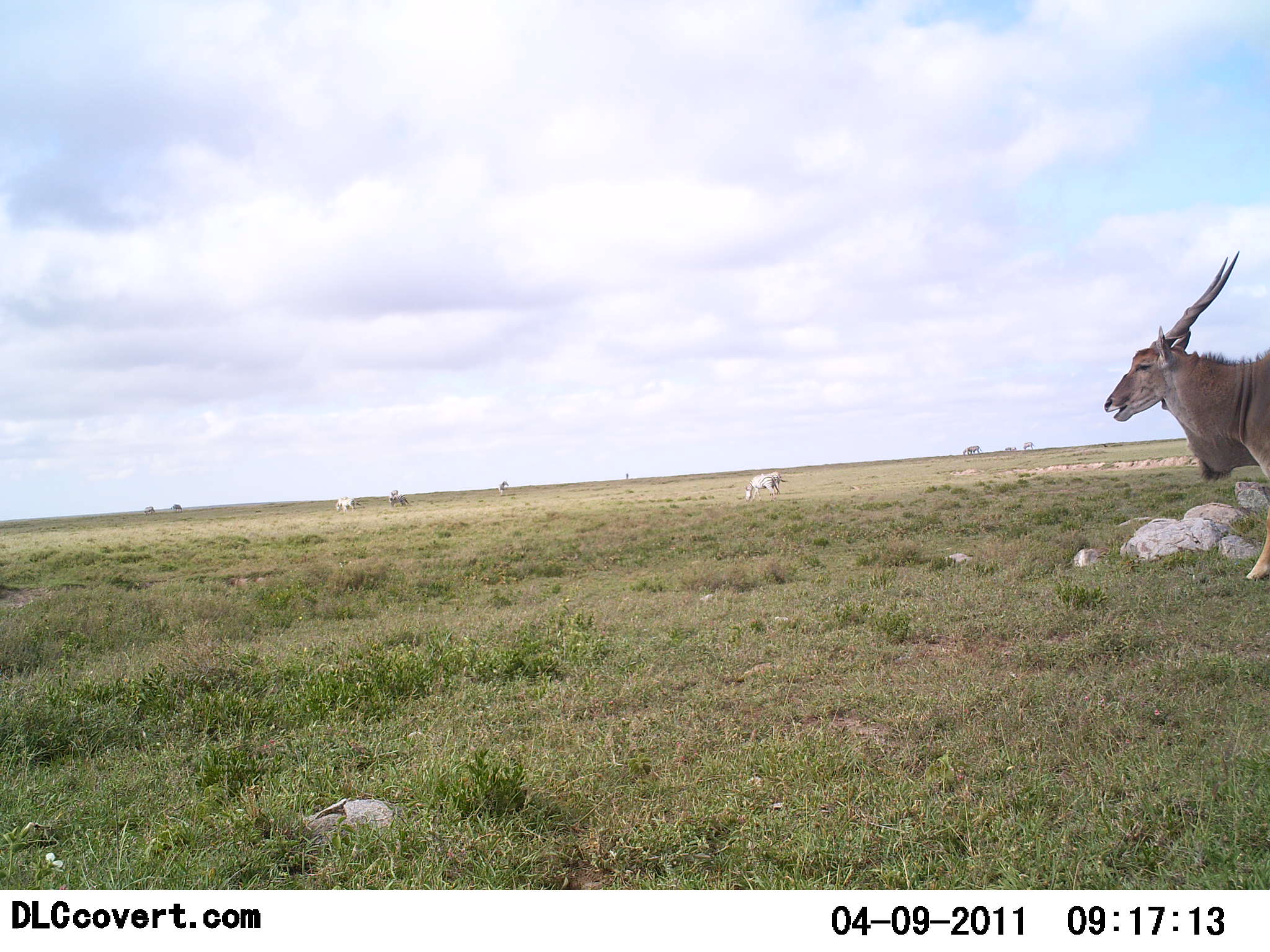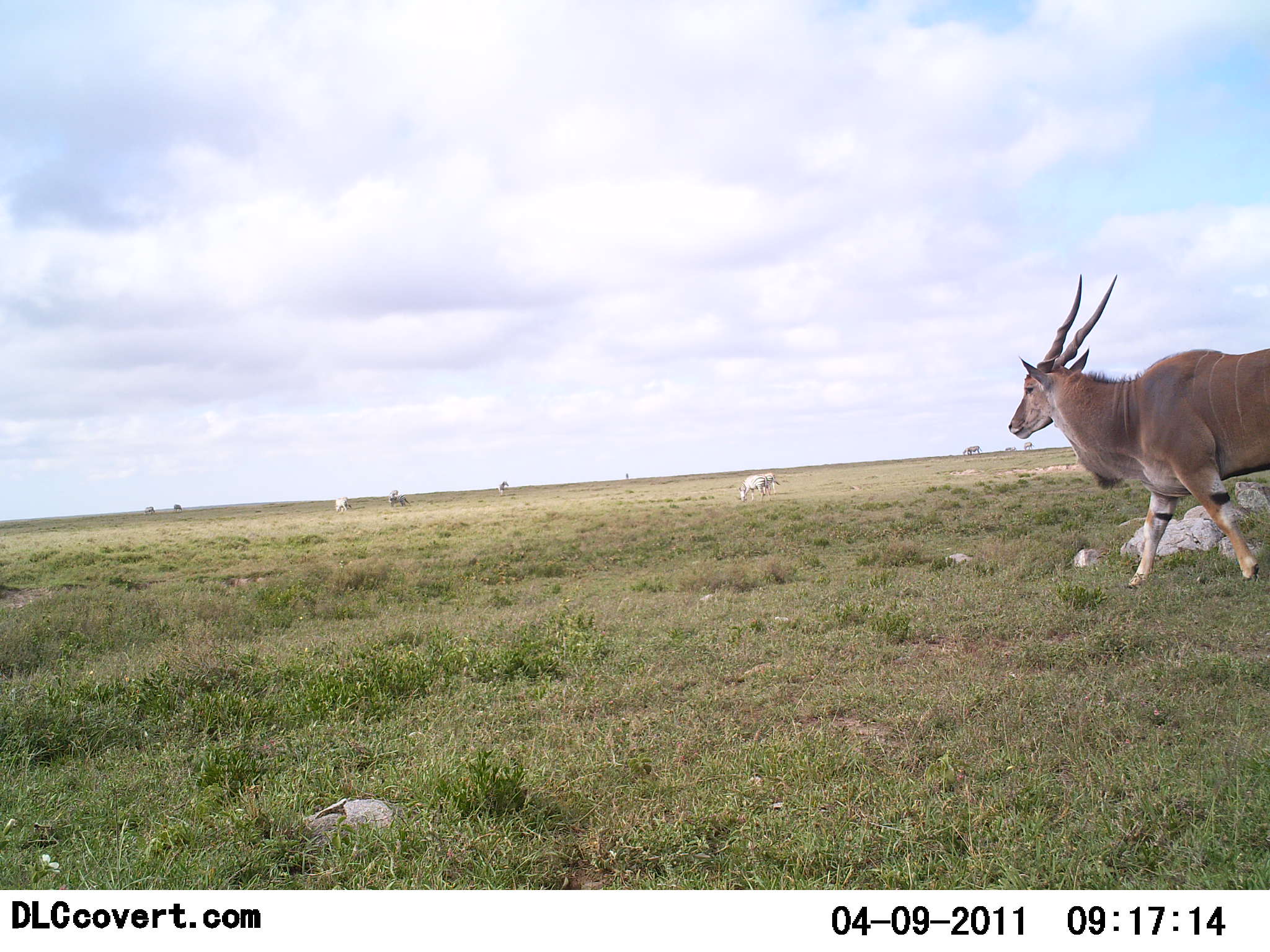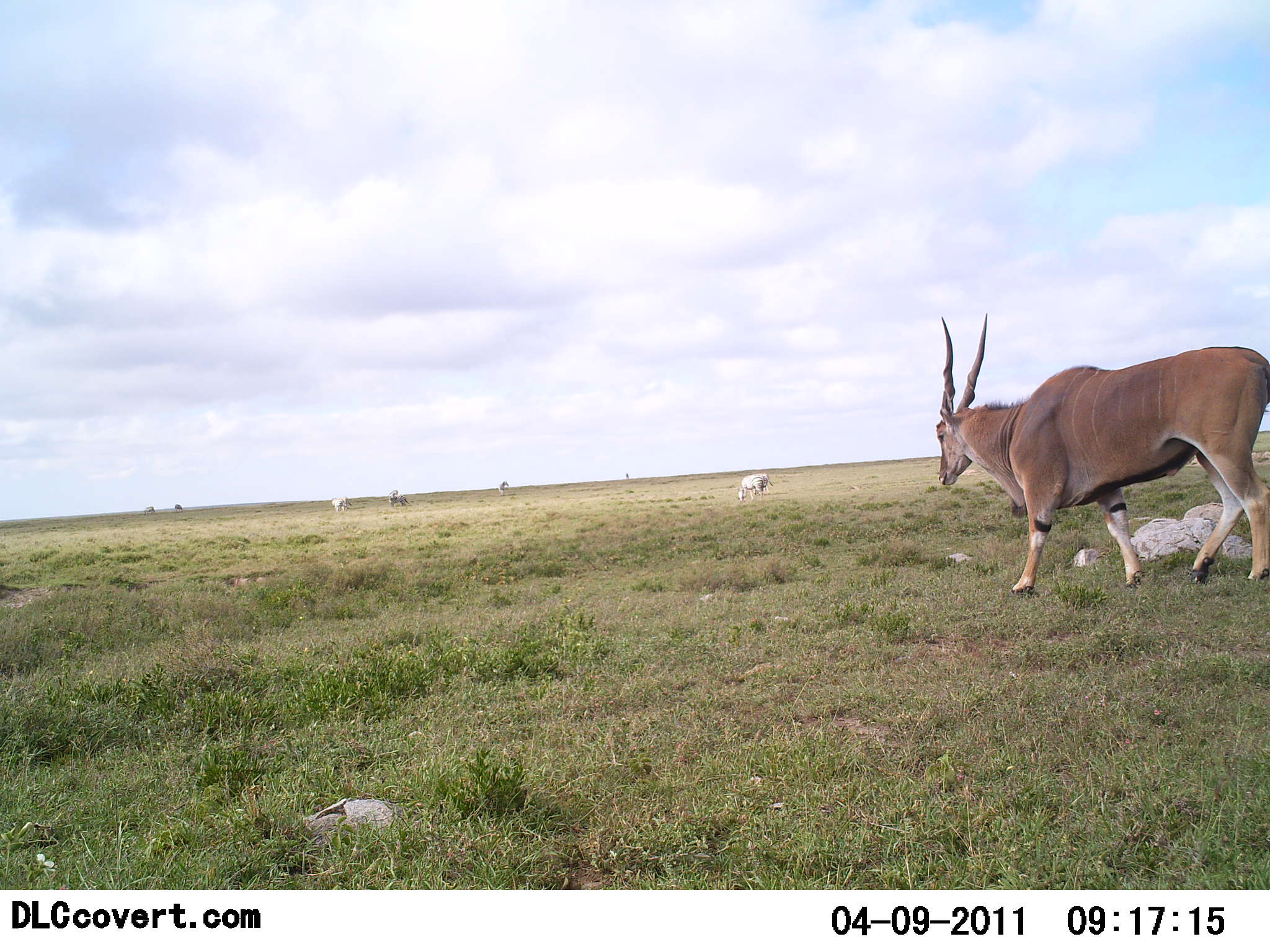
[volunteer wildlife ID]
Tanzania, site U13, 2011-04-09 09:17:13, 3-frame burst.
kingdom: Animalia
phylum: Chordata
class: Mammalia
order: Artiodactyla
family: Bovidae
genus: Tragelaphus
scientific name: Tragelaphus oryx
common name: eland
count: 1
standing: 15%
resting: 0%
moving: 100%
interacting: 0%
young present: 0%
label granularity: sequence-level